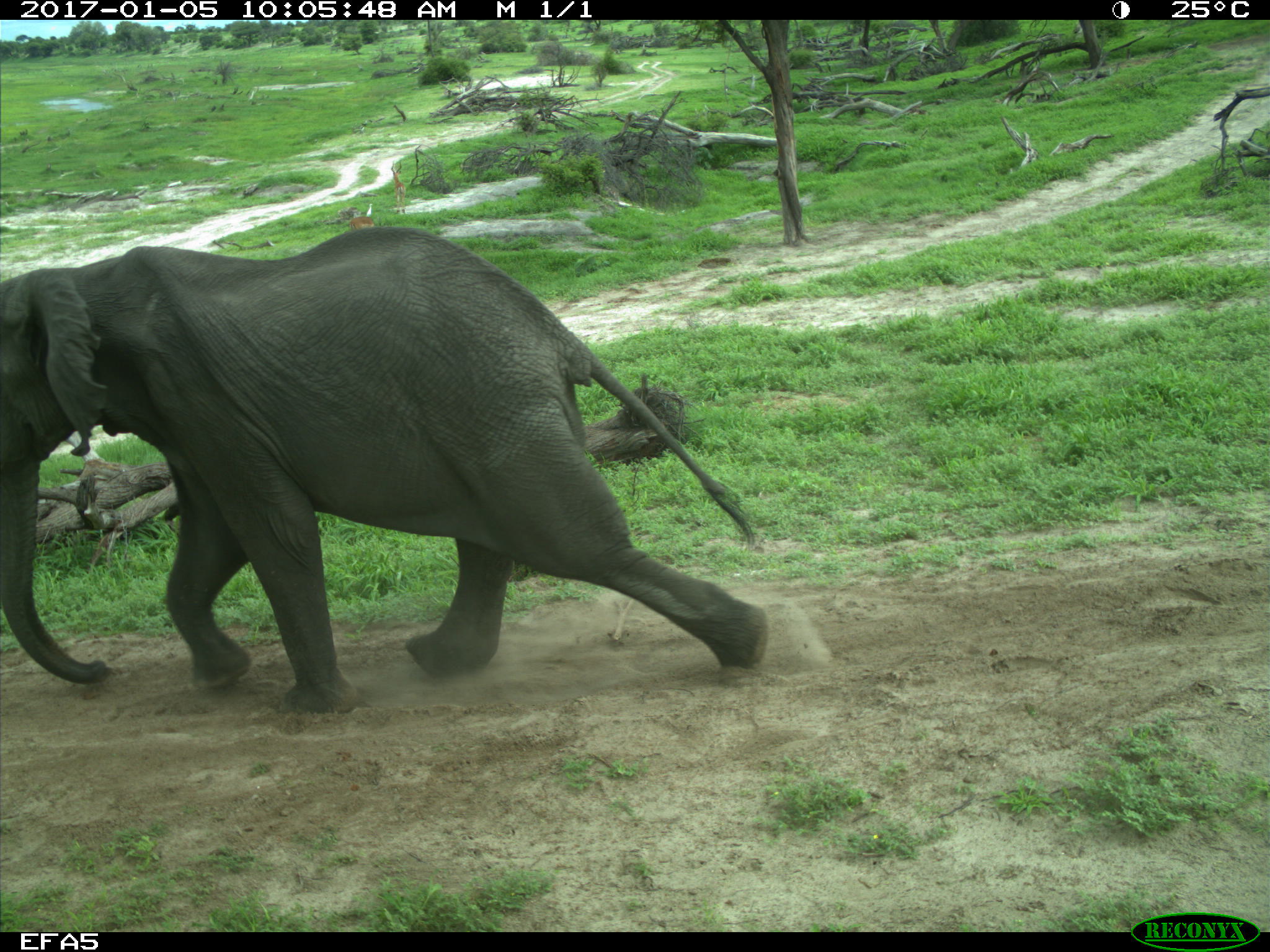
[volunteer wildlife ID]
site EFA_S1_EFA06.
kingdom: Animalia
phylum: Chordata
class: Mammalia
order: Proboscidea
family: Elephantidae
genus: Loxodonta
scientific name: Loxodonta africana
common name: african bush elephant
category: elephant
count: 1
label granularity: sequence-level